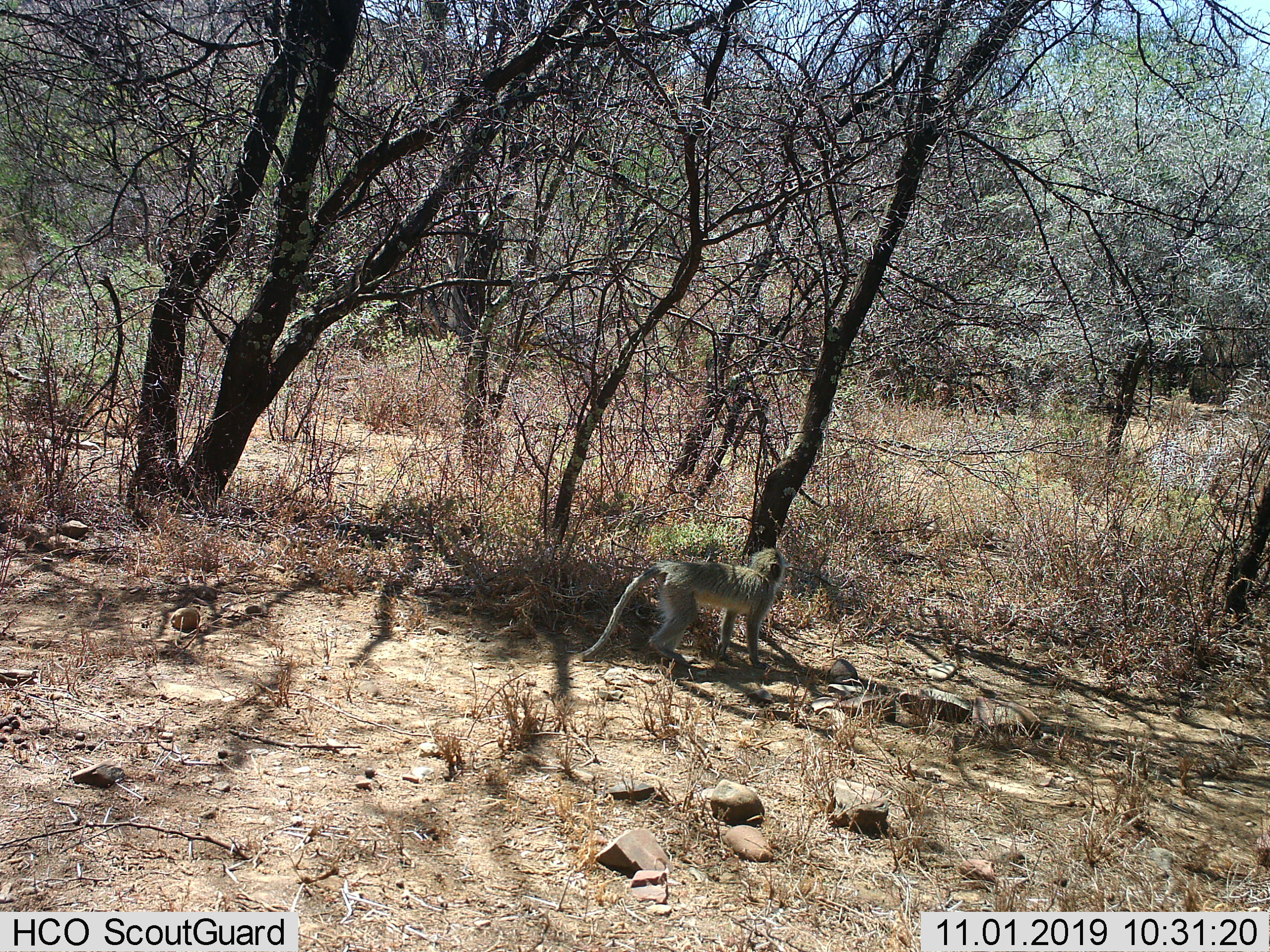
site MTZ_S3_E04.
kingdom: Animalia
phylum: Chordata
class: Mammalia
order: Primates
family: Cercopithecidae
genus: Chlorocebus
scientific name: Chlorocebus pygerythrus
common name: vervet monkey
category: monkeyvervet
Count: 1.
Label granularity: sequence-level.